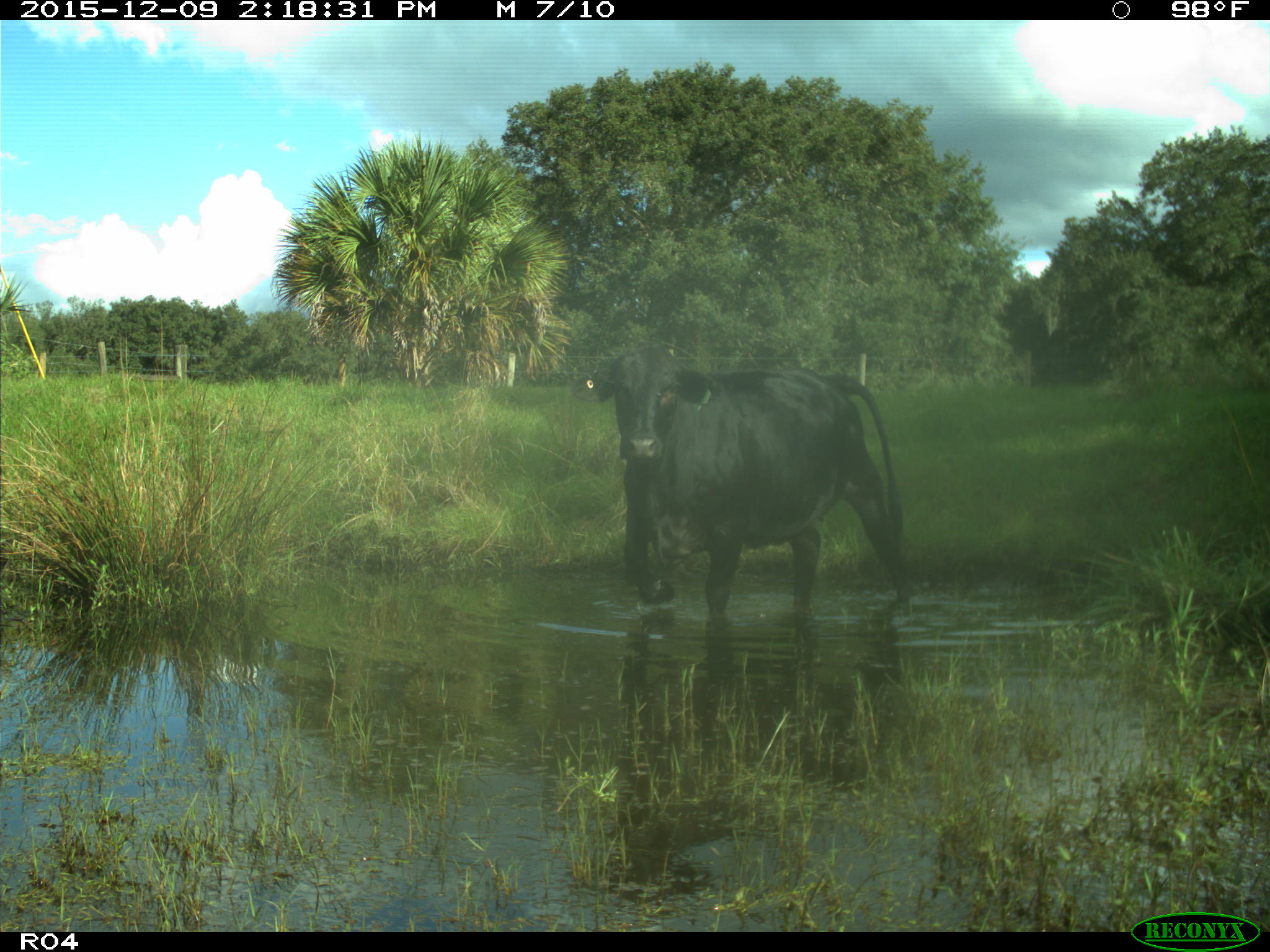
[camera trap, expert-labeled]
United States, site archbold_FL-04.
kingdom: Animalia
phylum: Chordata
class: Mammalia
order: Artiodactyla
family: Bovidae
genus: Bos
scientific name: Bos taurus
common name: domestic cow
Bos taurus (domestic cow).